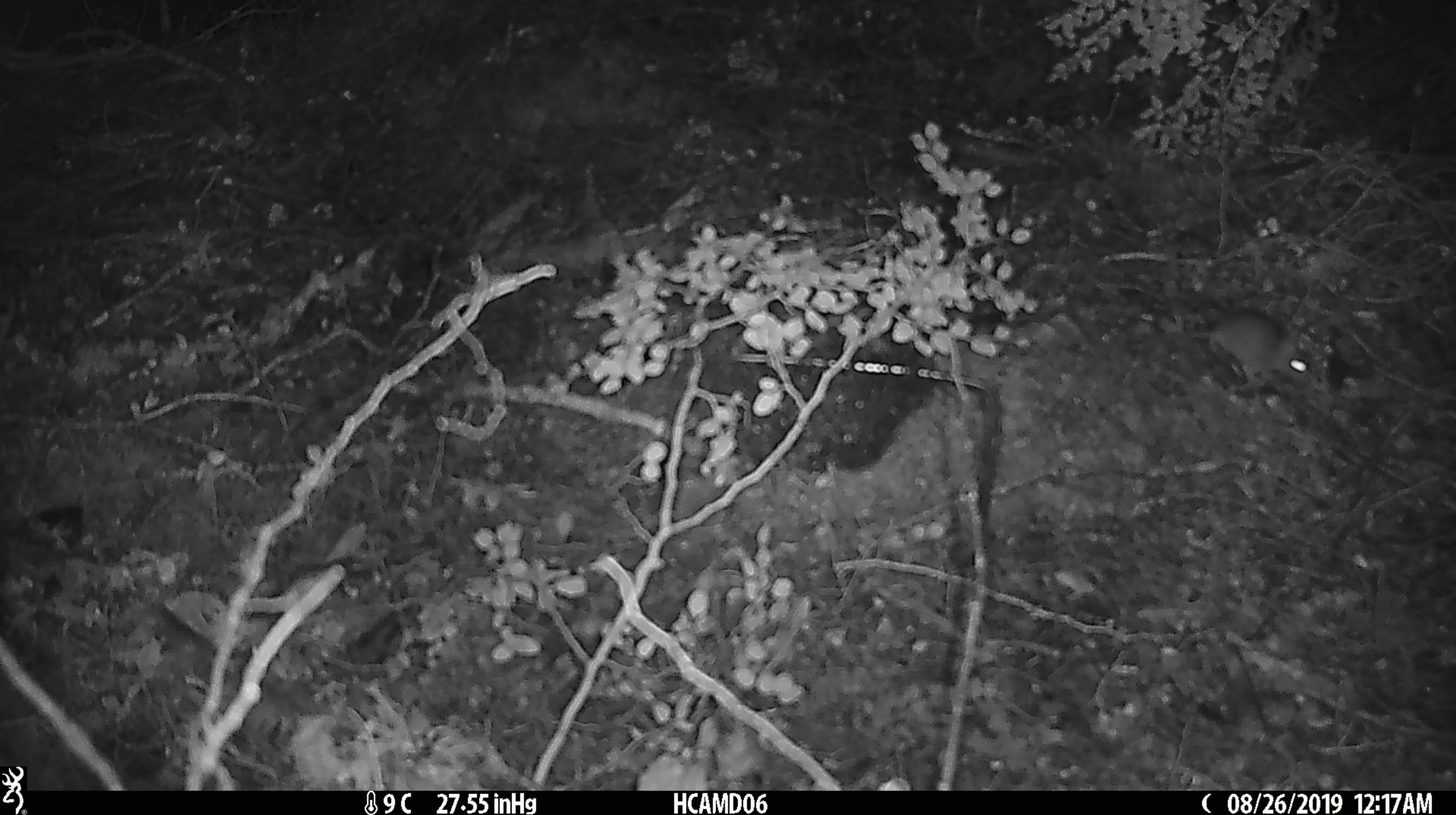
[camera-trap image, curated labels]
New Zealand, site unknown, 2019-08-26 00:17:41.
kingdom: Animalia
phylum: Chordata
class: Mammalia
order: Rodentia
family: Muridae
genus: Mus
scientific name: Mus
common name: mouse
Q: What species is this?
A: Mouse (Mus).